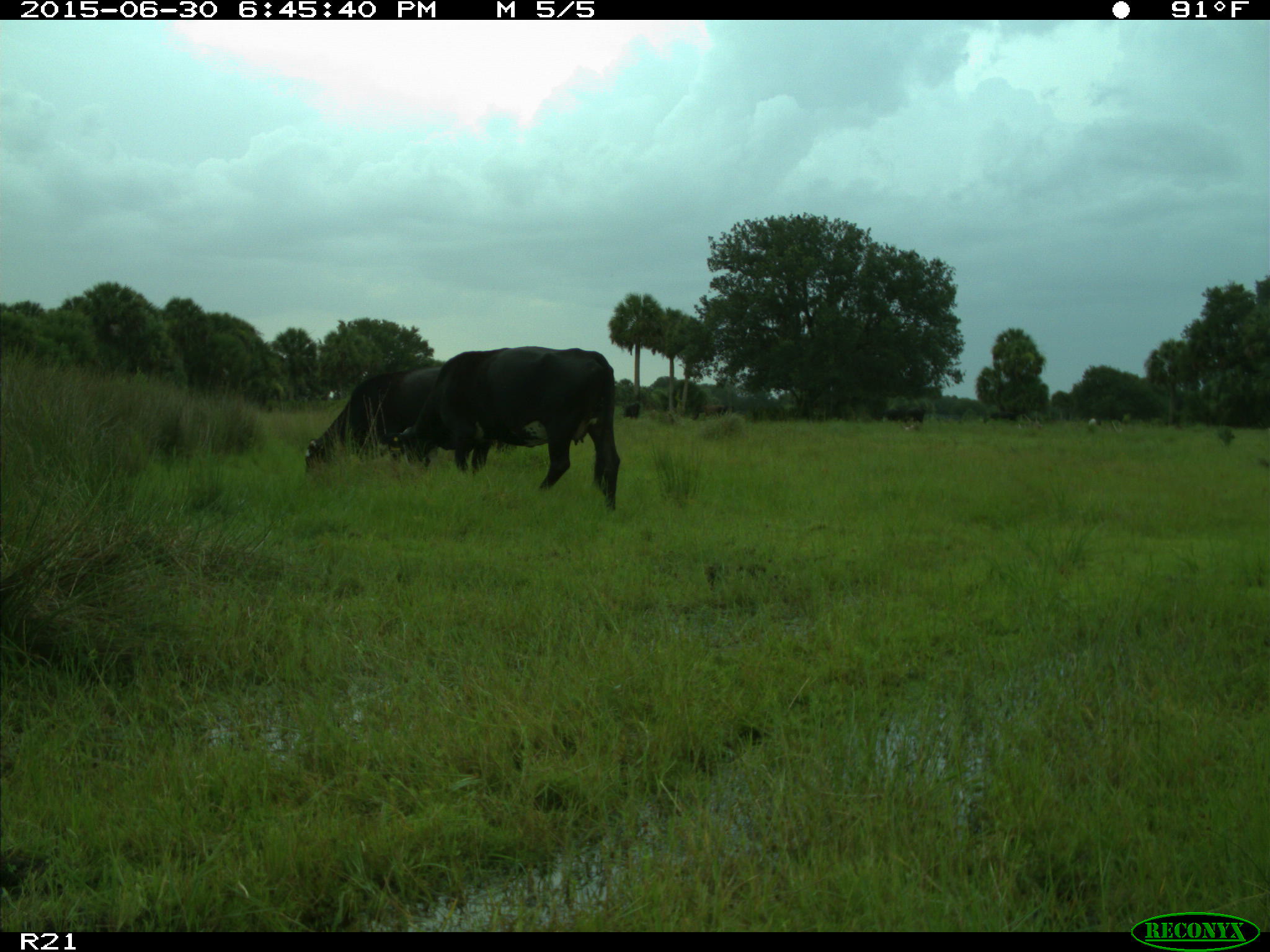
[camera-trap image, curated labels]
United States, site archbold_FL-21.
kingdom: Animalia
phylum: Chordata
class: Mammalia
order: Artiodactyla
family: Bovidae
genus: Bos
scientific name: Bos taurus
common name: domestic cow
Bos taurus (domestic cow).